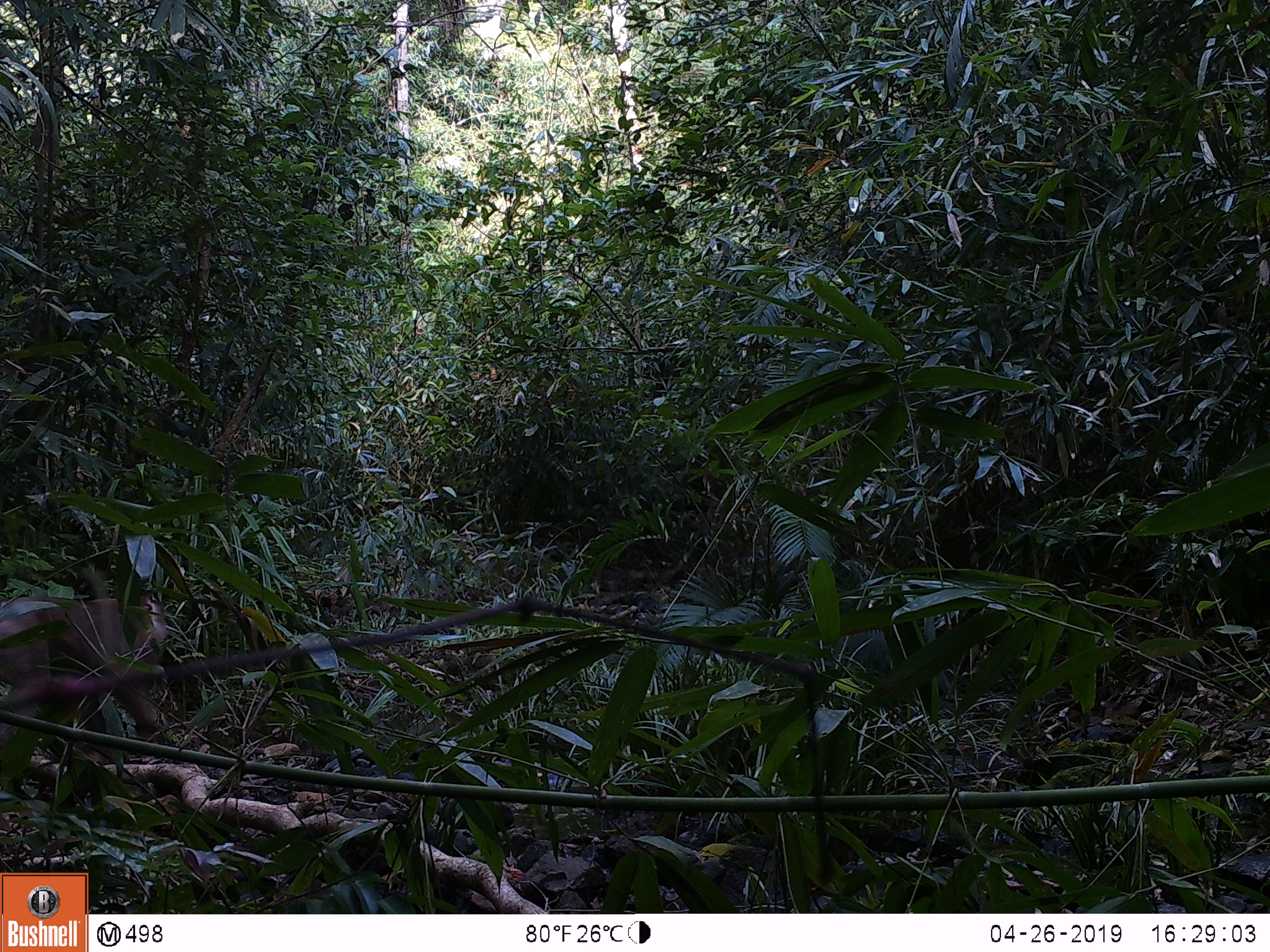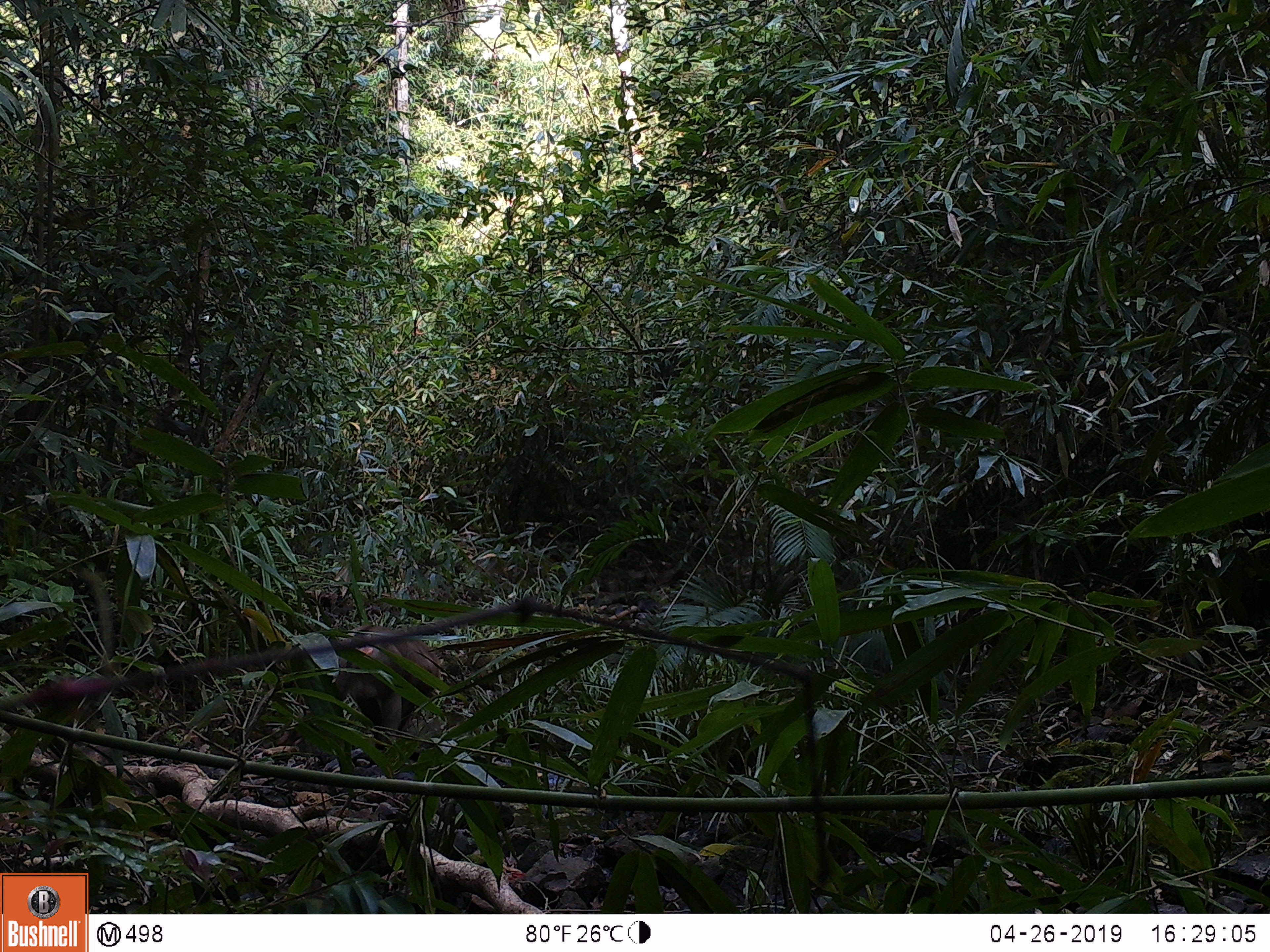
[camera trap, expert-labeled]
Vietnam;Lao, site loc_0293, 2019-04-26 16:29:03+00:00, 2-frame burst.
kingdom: Animalia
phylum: Chordata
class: Mammalia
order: Primates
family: Cercopithecidae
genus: Macaca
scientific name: Macaca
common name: macaque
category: unidentified macaque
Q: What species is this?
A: Unidentified macaque (macaque) (Macaca).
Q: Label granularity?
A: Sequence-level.